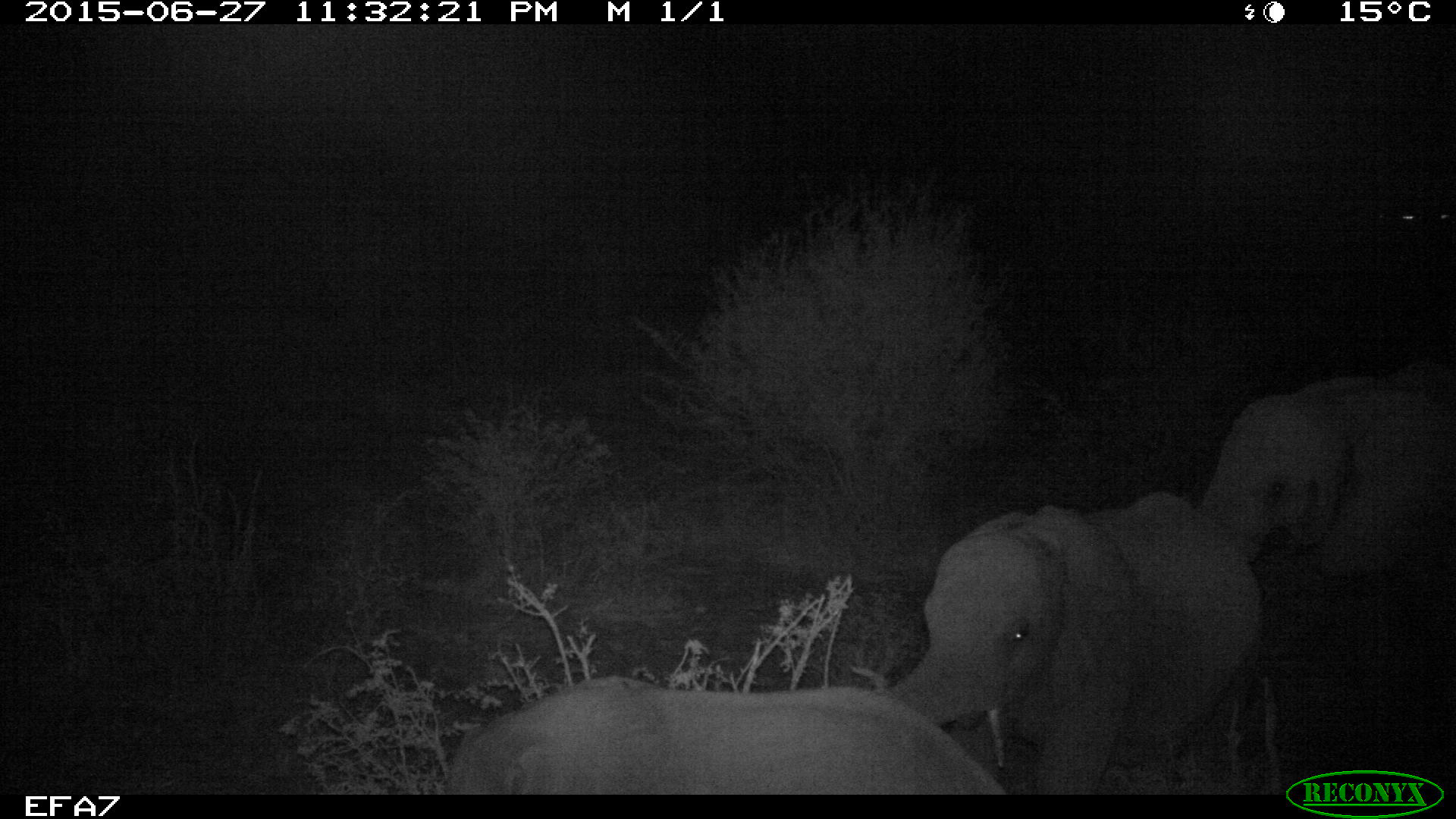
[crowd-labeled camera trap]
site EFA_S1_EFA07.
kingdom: Animalia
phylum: Chordata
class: Mammalia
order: Proboscidea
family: Elephantidae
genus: Loxodonta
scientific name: Loxodonta africana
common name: african bush elephant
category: elephant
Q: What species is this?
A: Elephant (african bush elephant) (Loxodonta africana).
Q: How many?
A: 3.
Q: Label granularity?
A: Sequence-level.